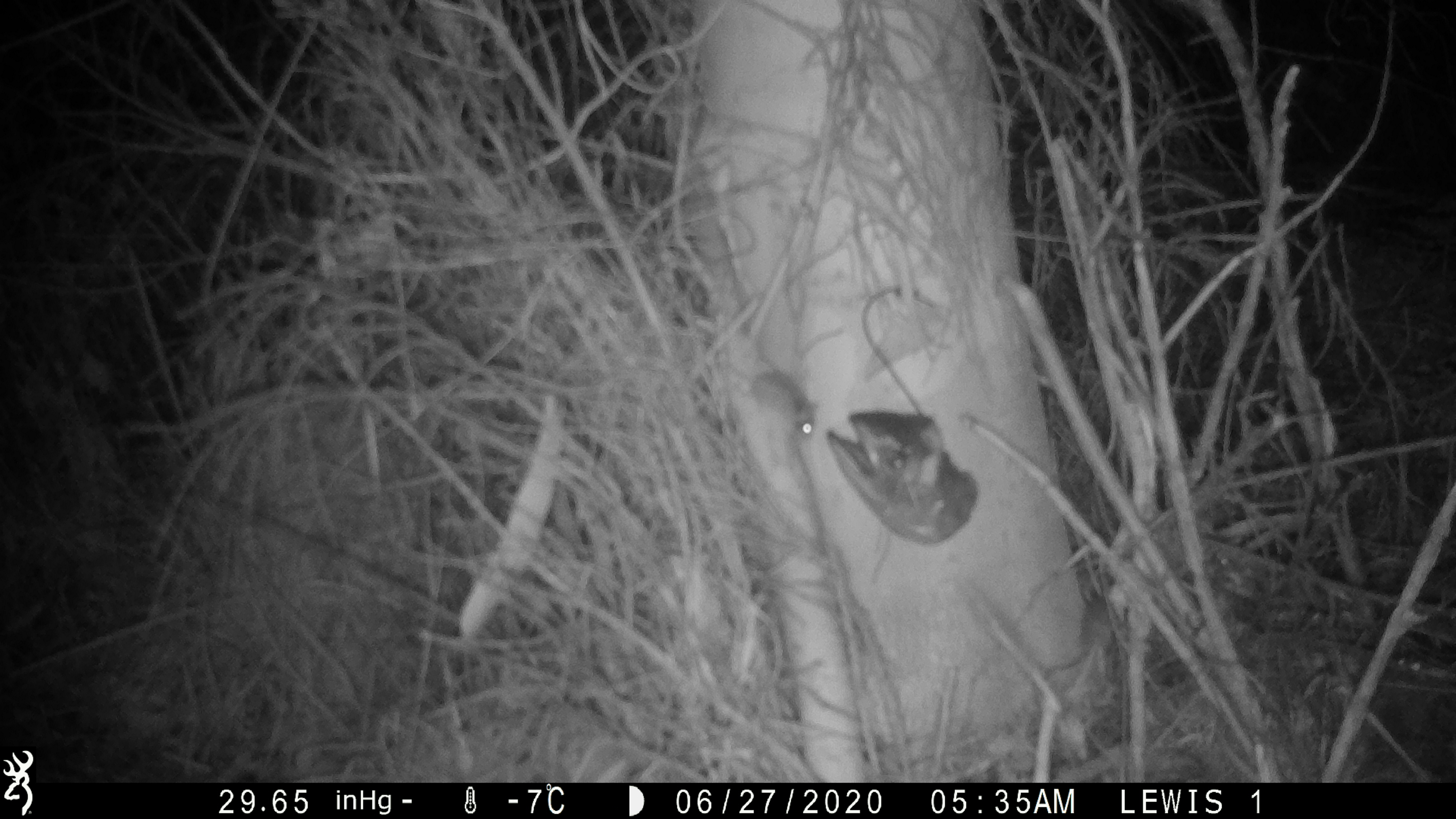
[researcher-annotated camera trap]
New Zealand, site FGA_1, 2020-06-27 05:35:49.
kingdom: Animalia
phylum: Chordata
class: Mammalia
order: Rodentia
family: Muridae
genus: Mus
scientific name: Mus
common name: mouse